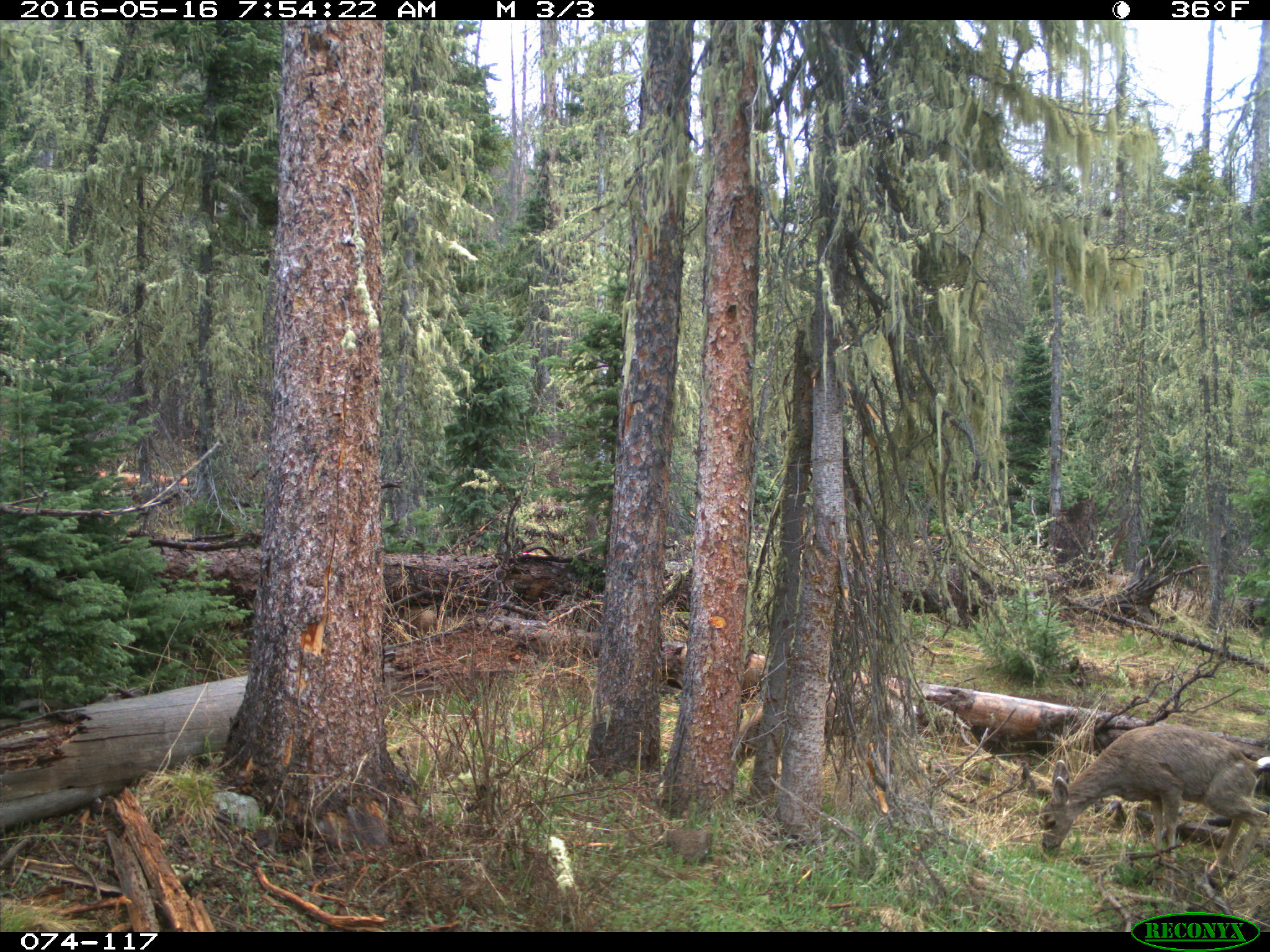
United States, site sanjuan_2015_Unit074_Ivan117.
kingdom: Animalia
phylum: Chordata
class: Mammalia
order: Artiodactyla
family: Cervidae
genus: Odocoileus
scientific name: Odocoileus hemionus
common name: mule deer